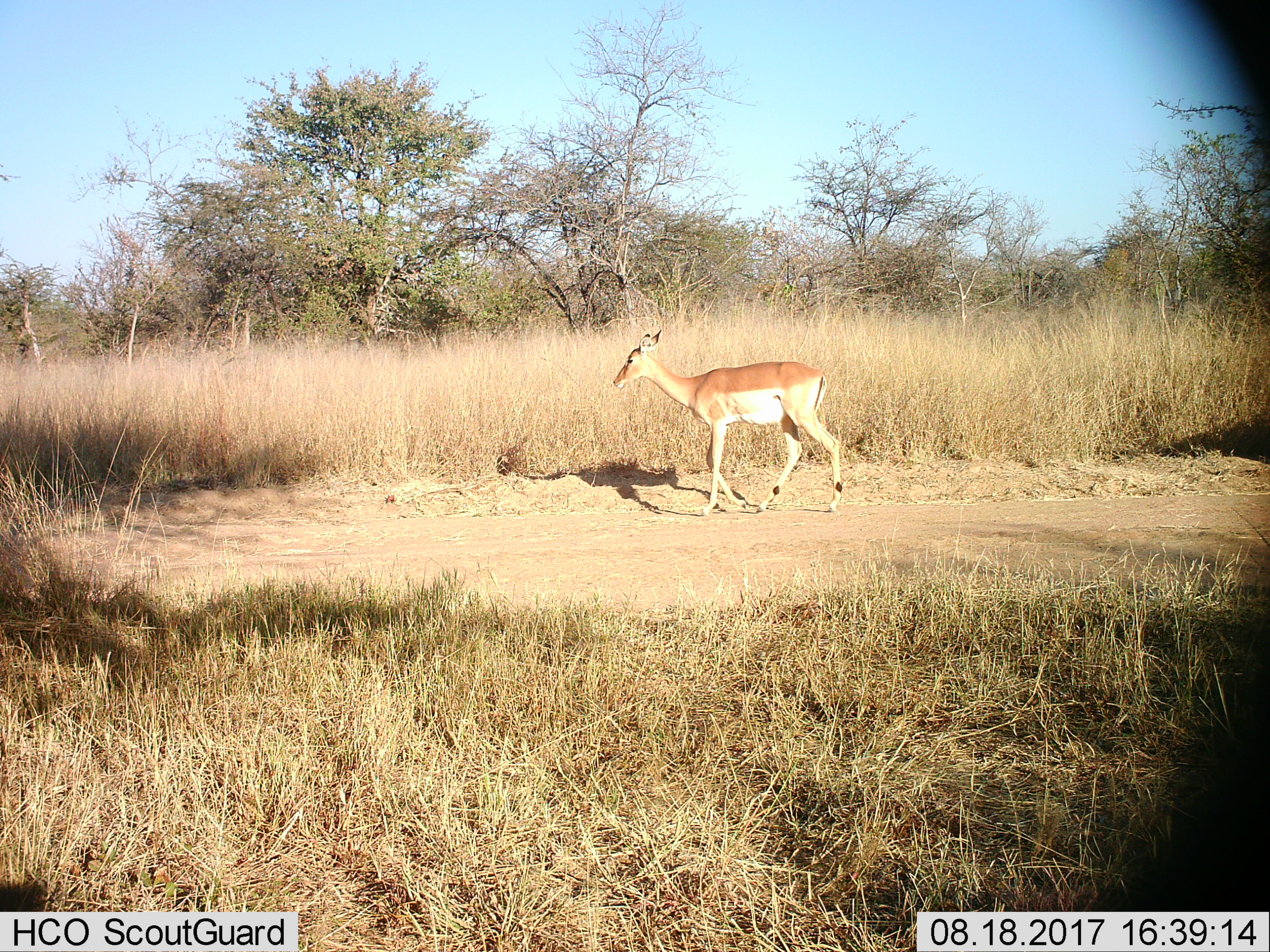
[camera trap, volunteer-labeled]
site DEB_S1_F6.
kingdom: Animalia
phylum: Chordata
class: Mammalia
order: Artiodactyla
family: Bovidae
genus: Aepyceros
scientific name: Aepyceros melampus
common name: impala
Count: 1.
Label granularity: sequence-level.